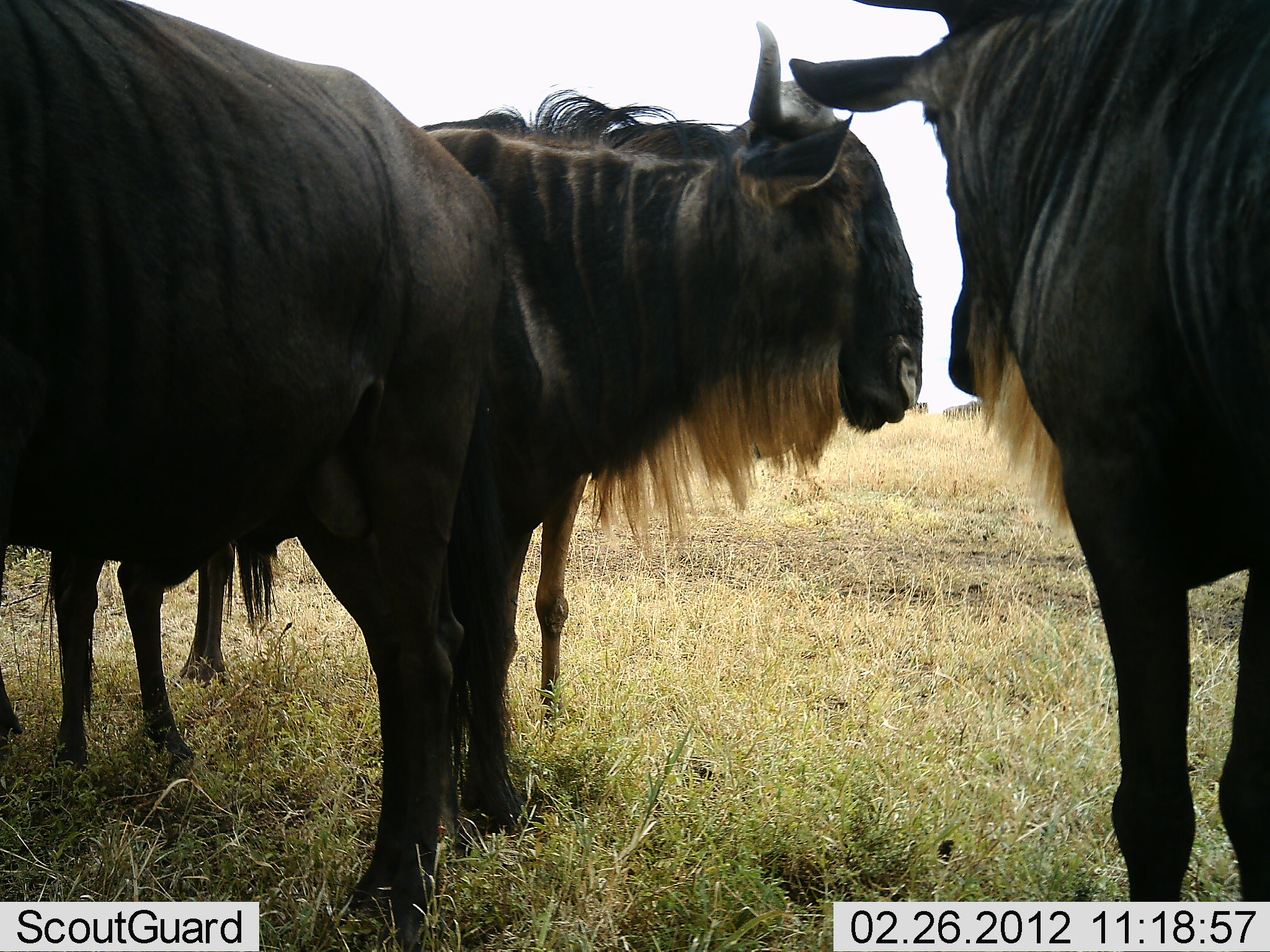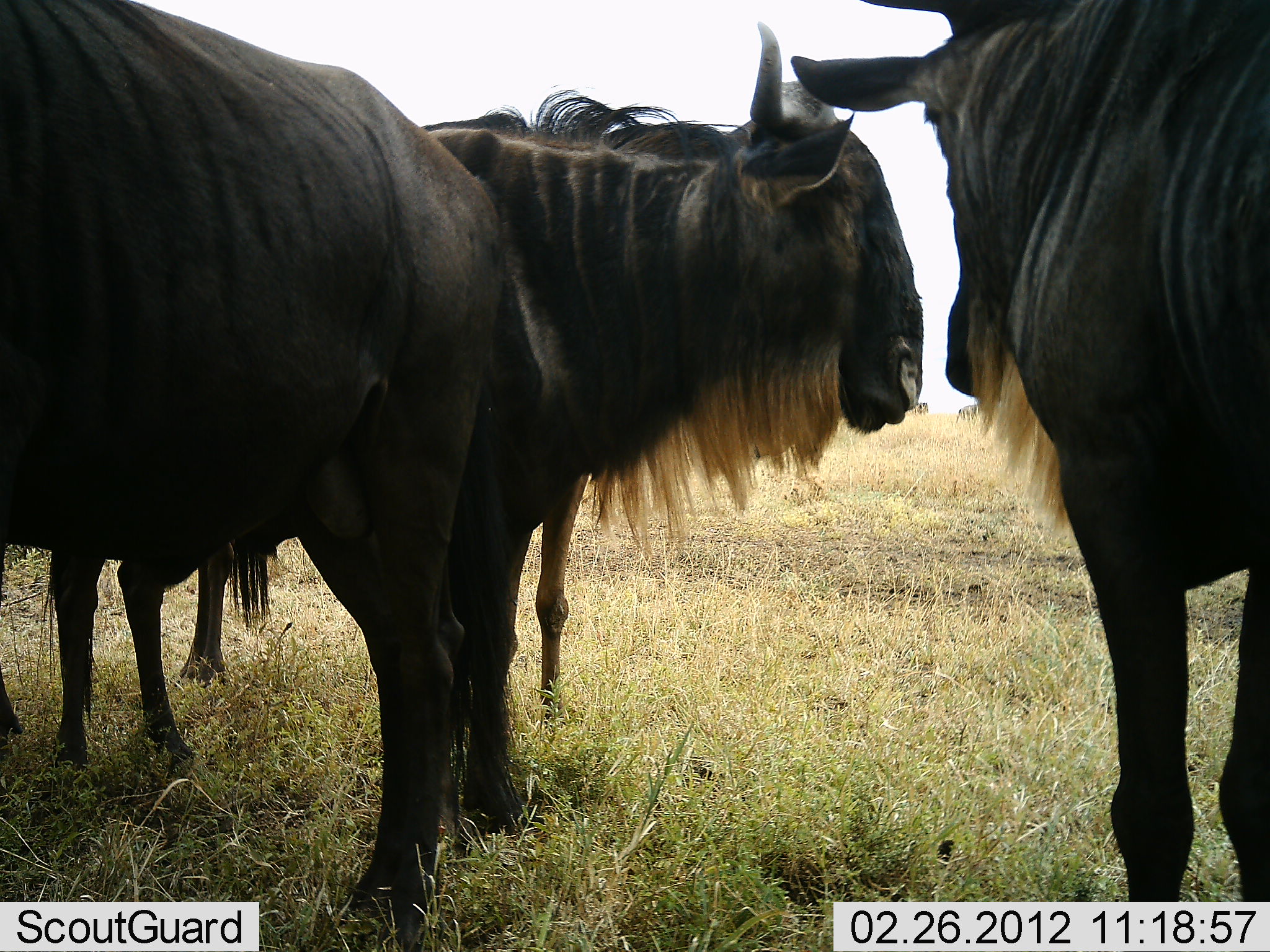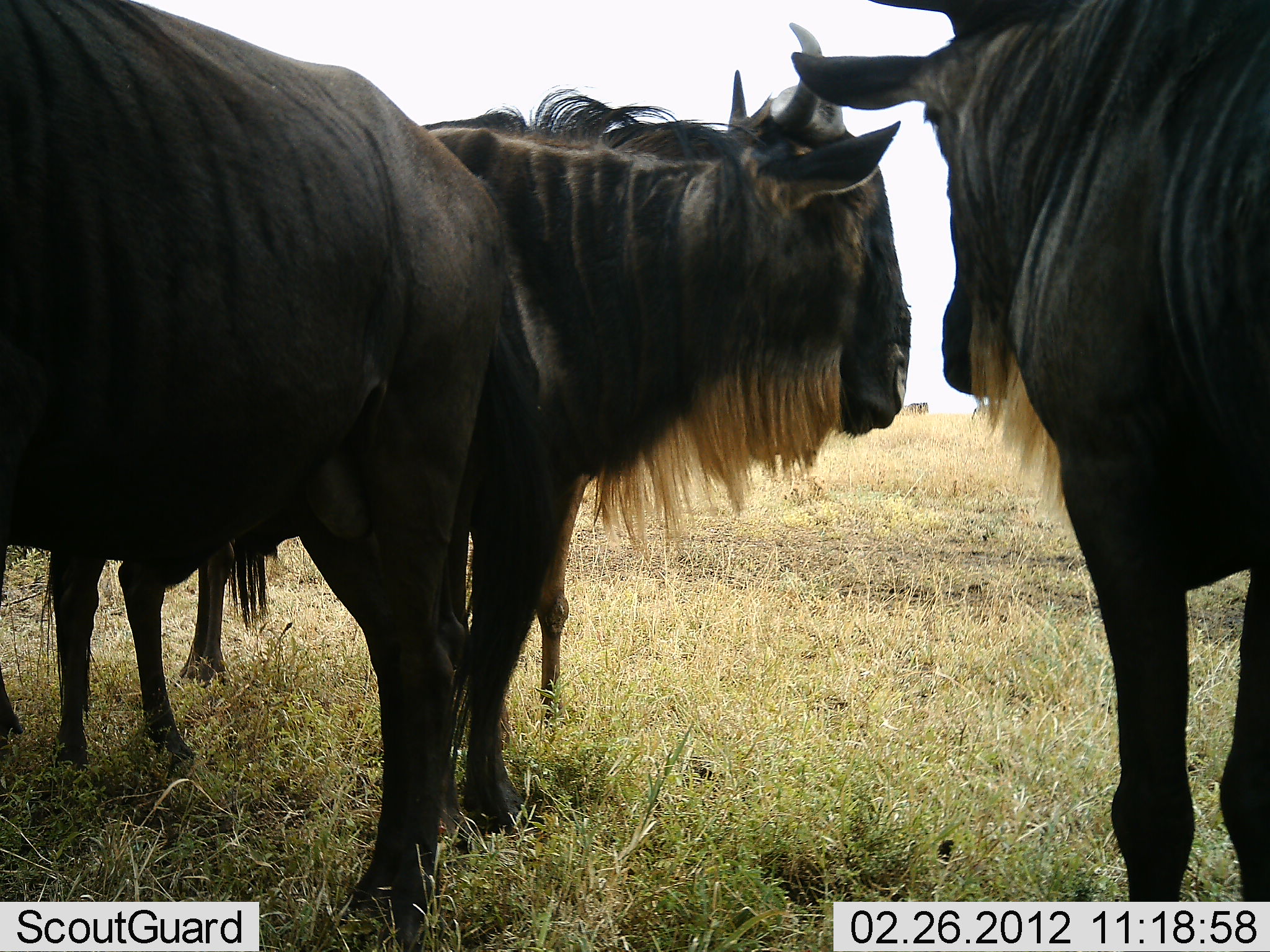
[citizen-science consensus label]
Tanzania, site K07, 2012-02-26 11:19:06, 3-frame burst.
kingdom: Animalia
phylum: Chordata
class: Mammalia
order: Artiodactyla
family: Bovidae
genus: Connochaetes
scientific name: Connochaetes taurinus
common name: blue wildebeest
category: wildebeest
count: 4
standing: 100%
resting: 0%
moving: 7%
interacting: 0%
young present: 0%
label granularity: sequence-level